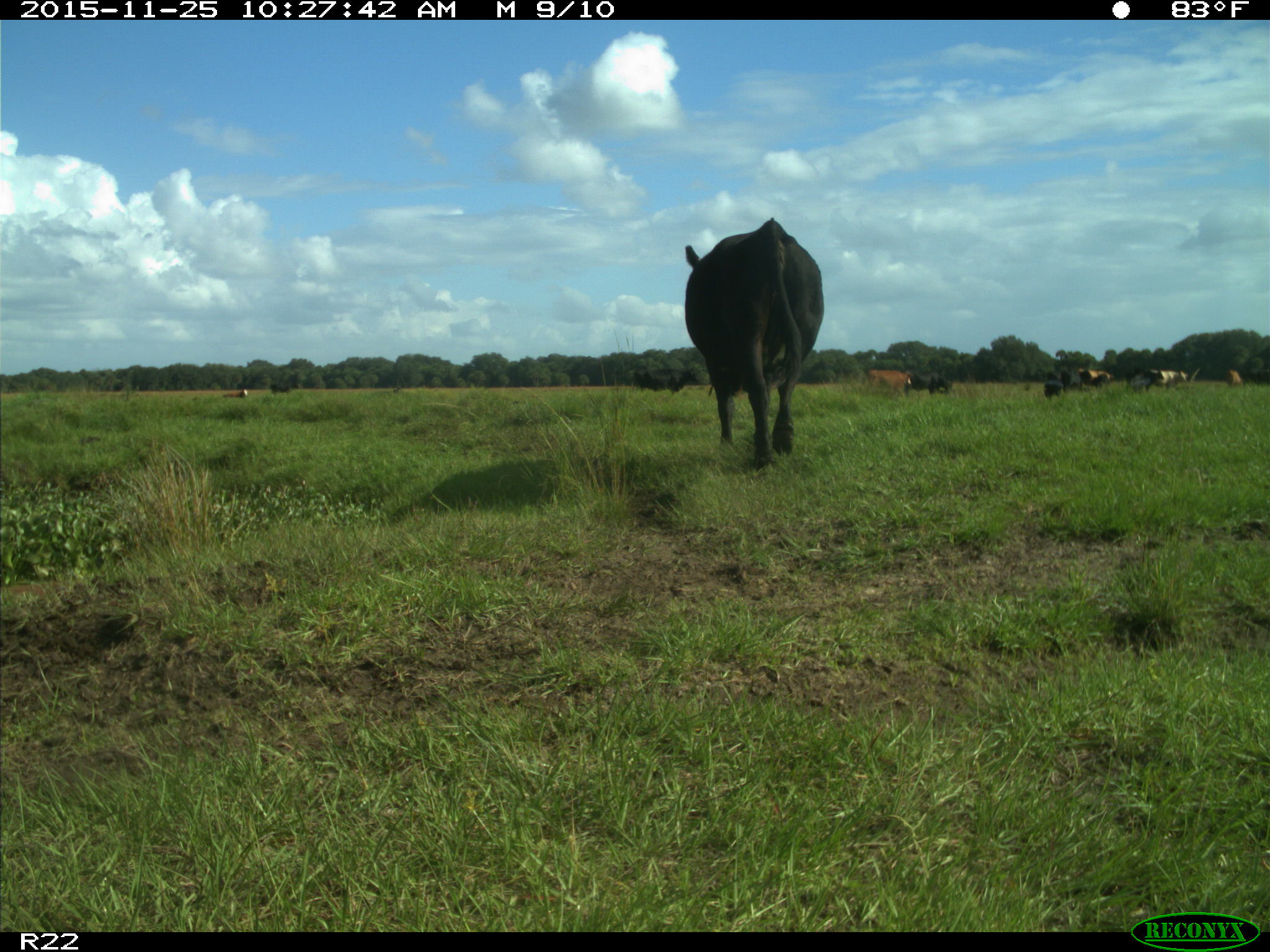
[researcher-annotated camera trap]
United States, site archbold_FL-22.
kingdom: Animalia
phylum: Chordata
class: Mammalia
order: Artiodactyla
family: Bovidae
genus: Bos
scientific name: Bos taurus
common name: domestic cow